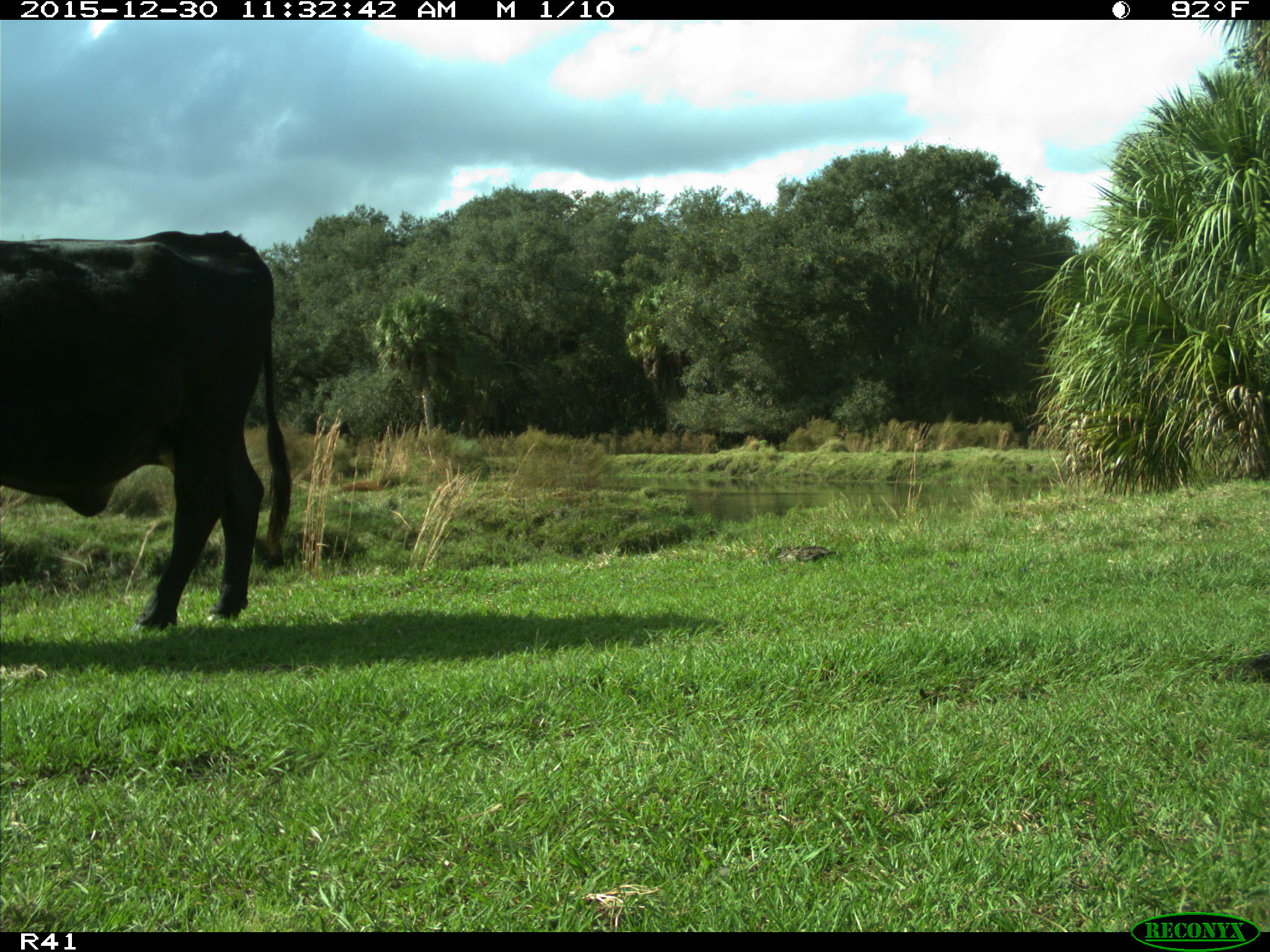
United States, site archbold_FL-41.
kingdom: Animalia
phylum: Chordata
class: Mammalia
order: Artiodactyla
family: Bovidae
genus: Bos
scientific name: Bos taurus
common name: domestic cow